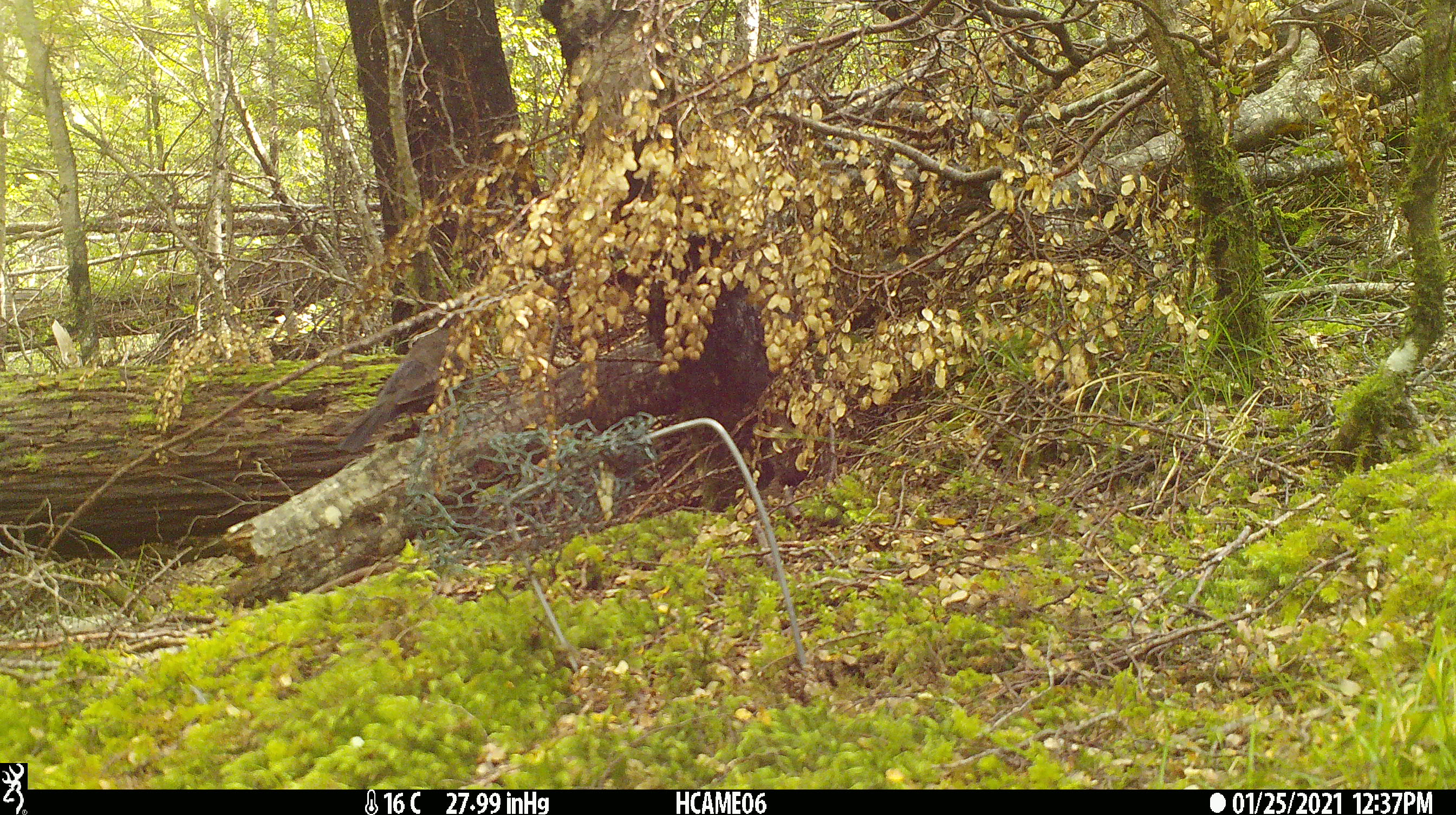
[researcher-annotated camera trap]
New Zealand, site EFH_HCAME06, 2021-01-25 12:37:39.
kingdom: Animalia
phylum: Chordata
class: Aves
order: Passeriformes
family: Turdidae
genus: Turdus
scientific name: Turdus merula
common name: eurasian blackbird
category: blackbird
Blackbird (eurasian blackbird) (Turdus merula).